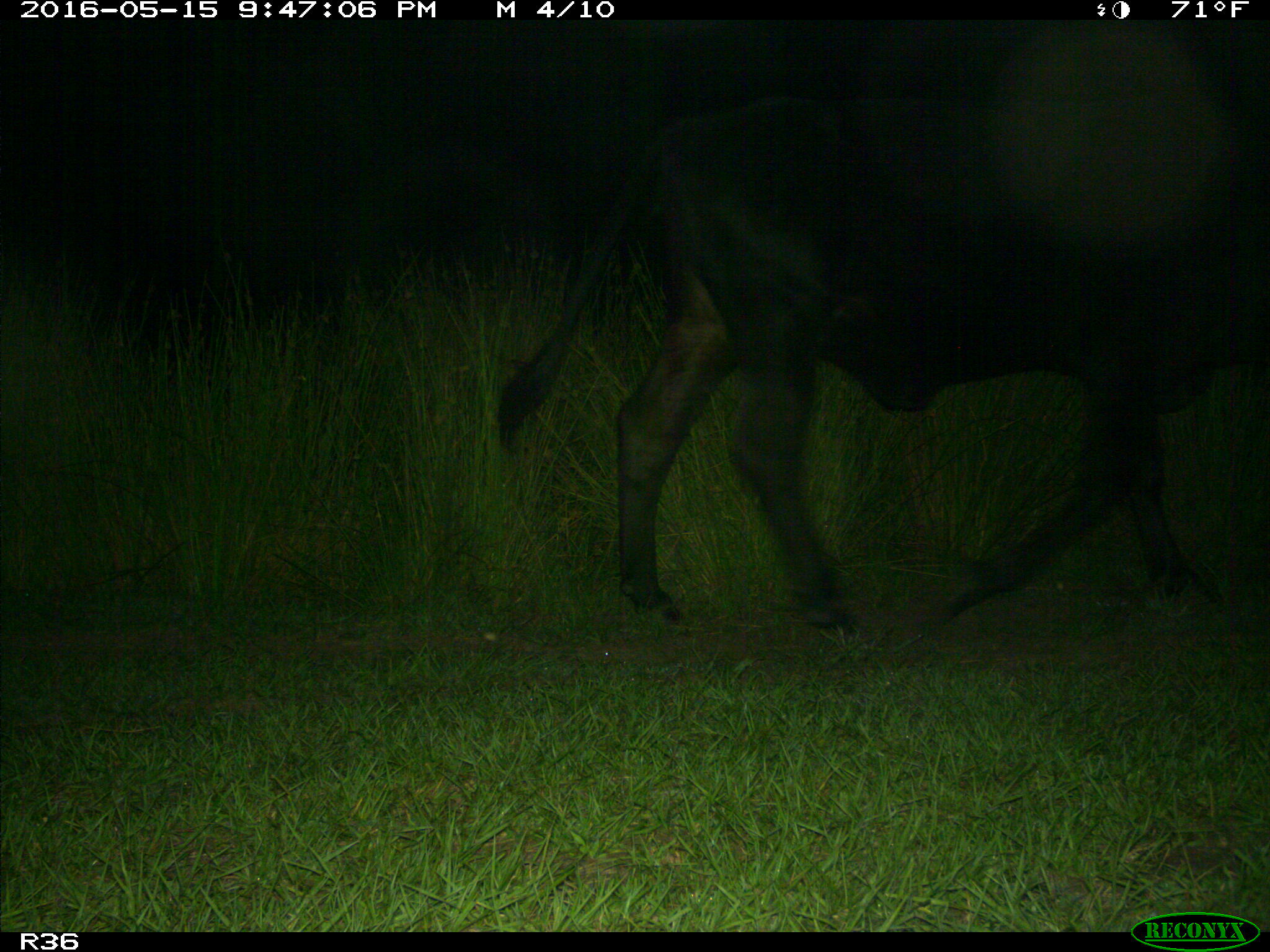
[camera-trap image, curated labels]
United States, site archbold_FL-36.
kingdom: Animalia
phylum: Chordata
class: Mammalia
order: Artiodactyla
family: Bovidae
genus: Bos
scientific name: Bos taurus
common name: domestic cow